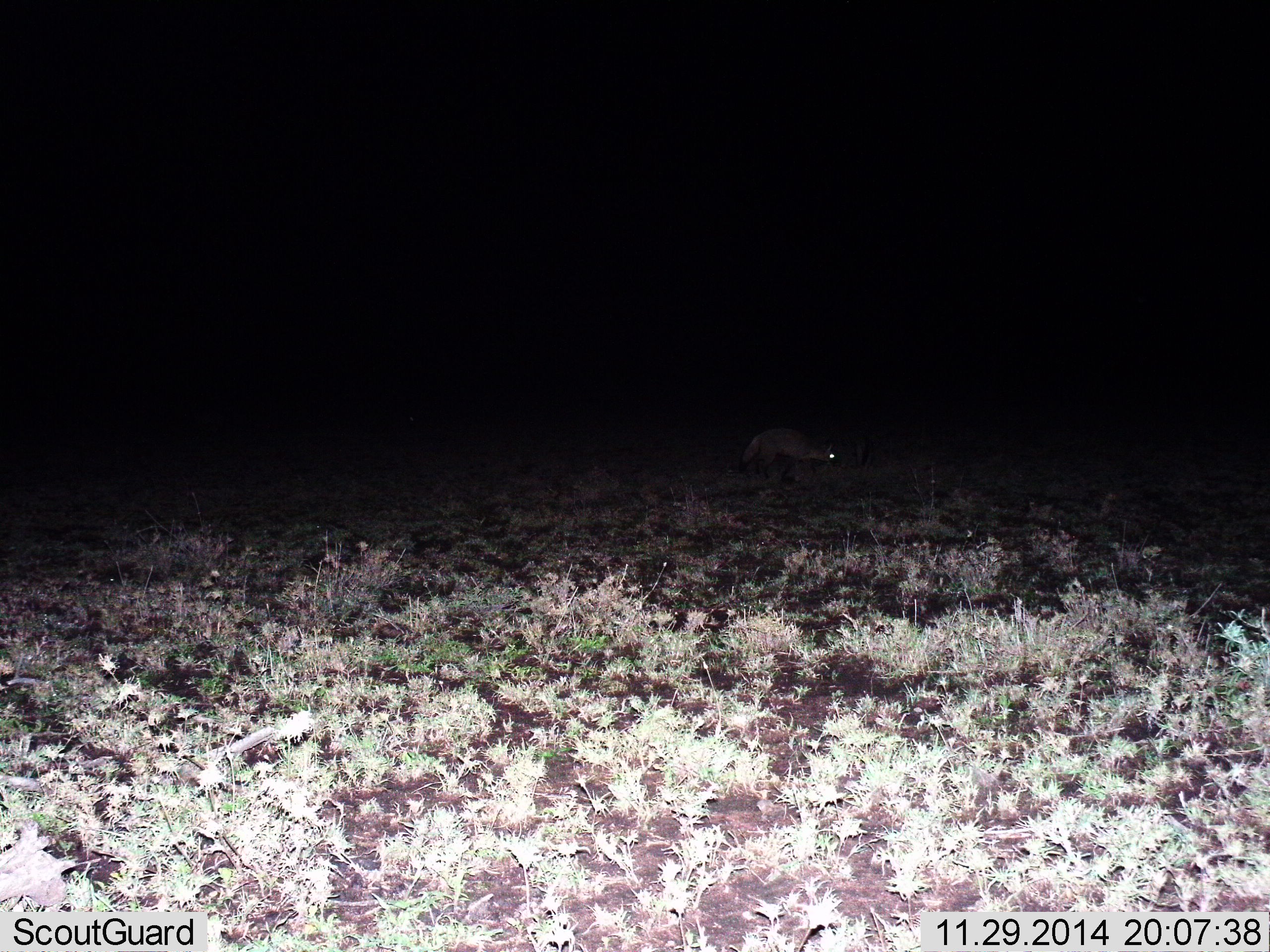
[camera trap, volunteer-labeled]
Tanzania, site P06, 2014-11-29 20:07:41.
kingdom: Animalia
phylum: Chordata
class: Mammalia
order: Carnivora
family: Canidae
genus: Otocyon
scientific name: Otocyon megalotis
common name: bat-eared fox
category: batearedfox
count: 1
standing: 60%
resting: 0%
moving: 40%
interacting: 0%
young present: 0%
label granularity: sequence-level